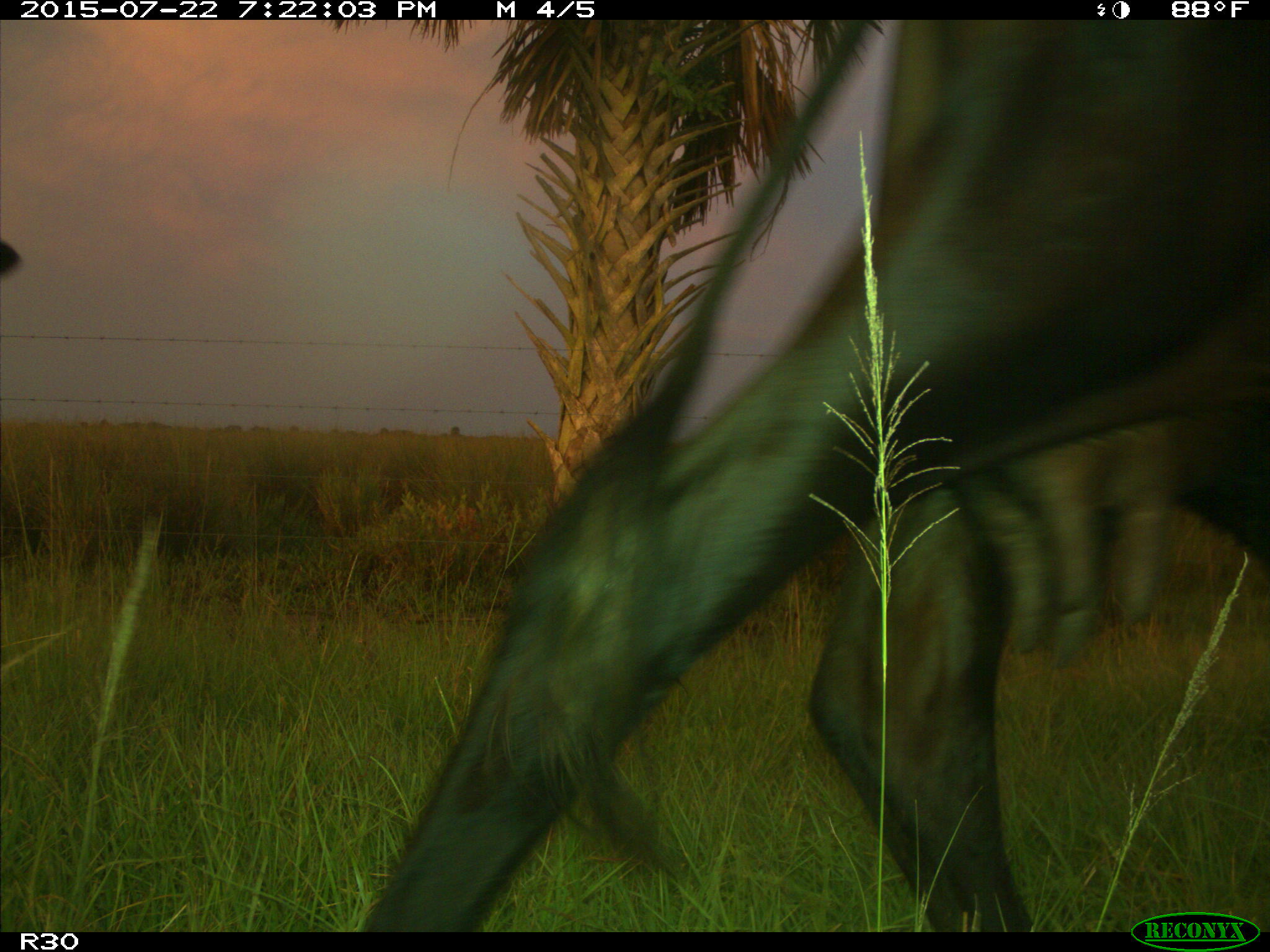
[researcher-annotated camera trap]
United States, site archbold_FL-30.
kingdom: Animalia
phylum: Chordata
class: Mammalia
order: Artiodactyla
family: Bovidae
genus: Bos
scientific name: Bos taurus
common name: domestic cow